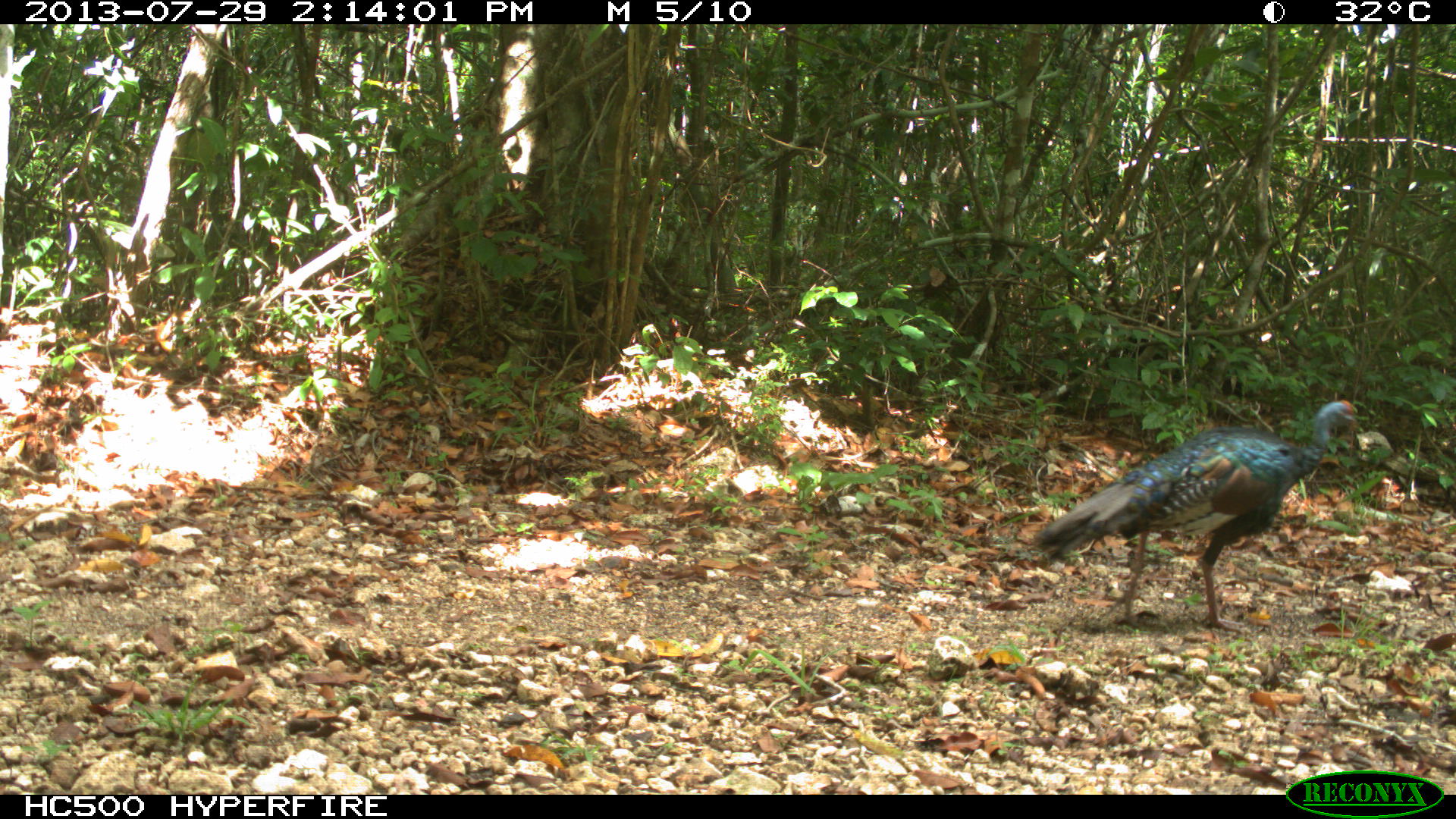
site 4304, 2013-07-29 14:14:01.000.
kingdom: Animalia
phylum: Chordata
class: Aves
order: Galliformes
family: Phasianidae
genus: Meleagris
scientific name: Meleagris ocellata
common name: ocellated turkey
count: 1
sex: male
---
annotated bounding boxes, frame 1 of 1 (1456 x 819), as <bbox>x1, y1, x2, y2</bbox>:
meleagris ocellata: <bbox>1033, 398, 1364, 635</bbox>